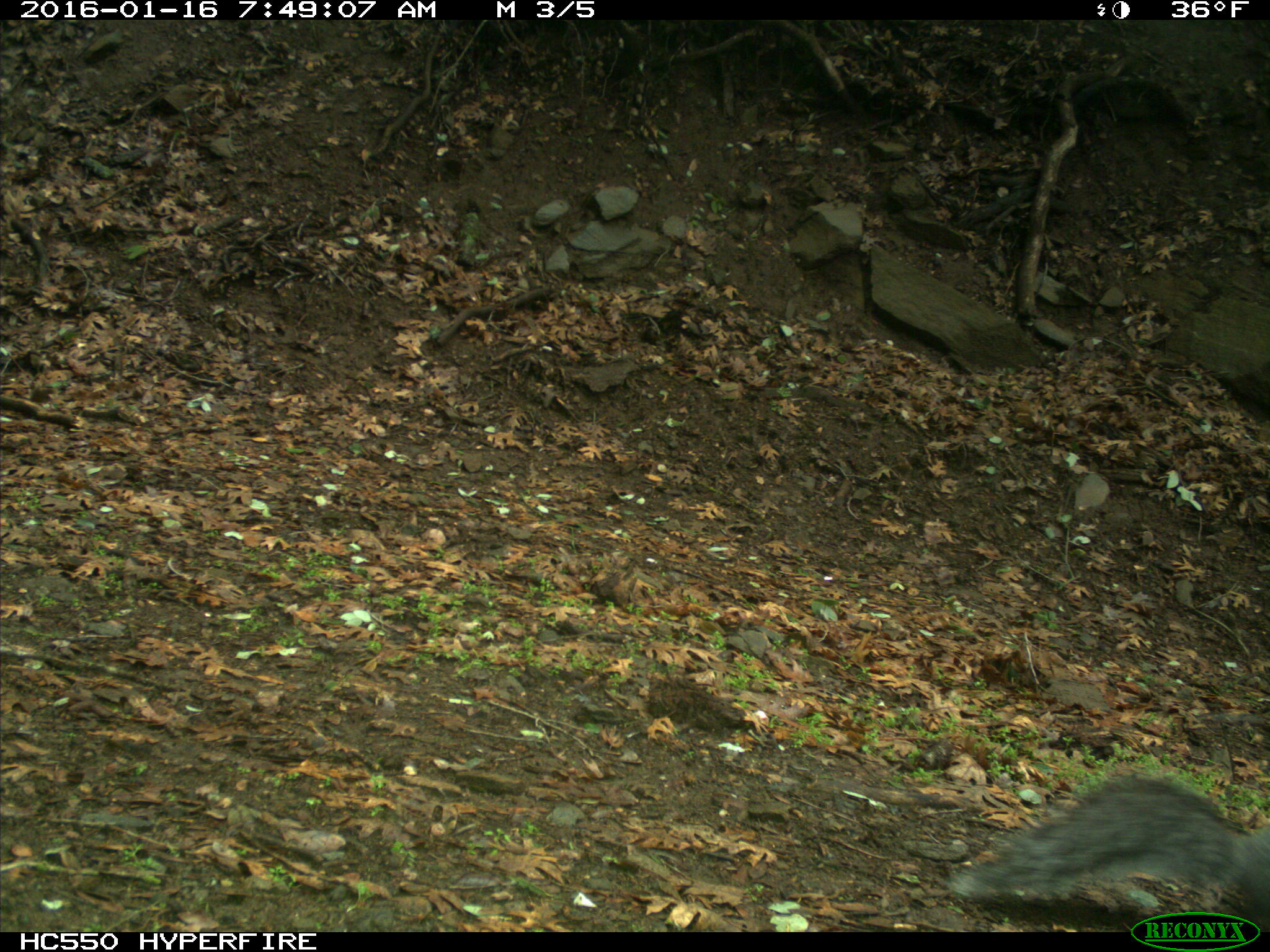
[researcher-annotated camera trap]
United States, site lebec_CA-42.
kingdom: Animalia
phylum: Chordata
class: Mammalia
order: Rodentia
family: Sciuridae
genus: Sciurus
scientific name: Sciurus carolinensis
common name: eastern gray squirrel